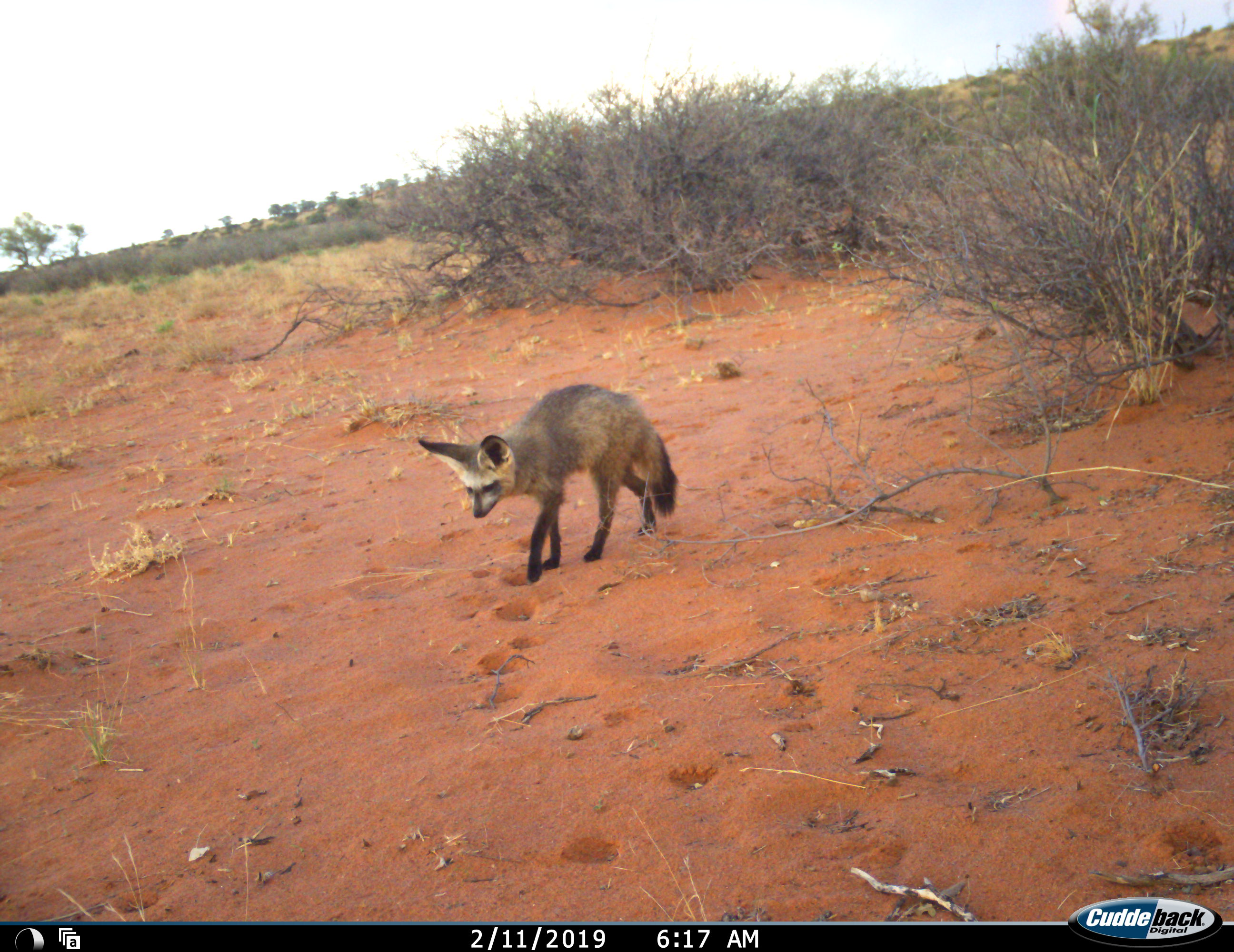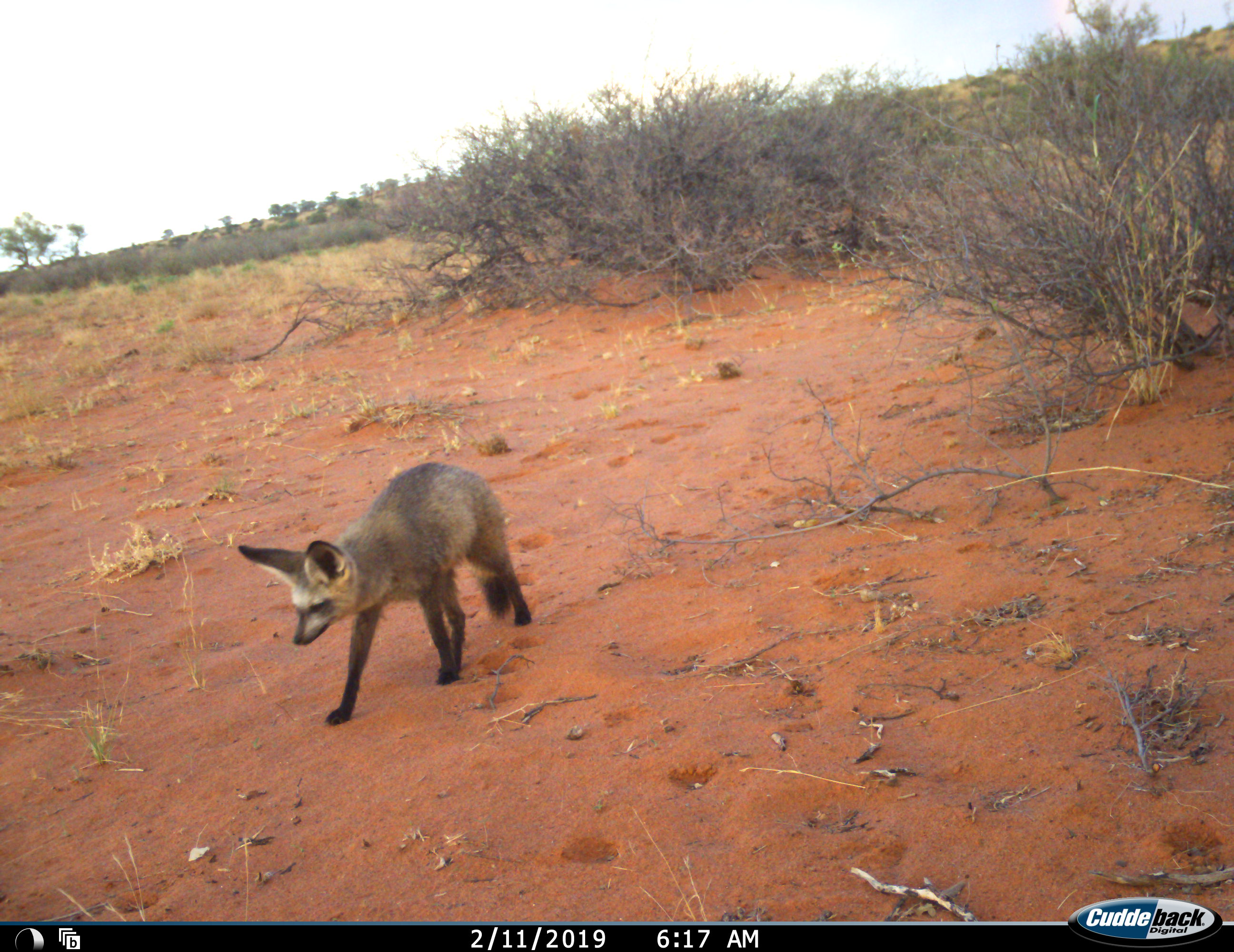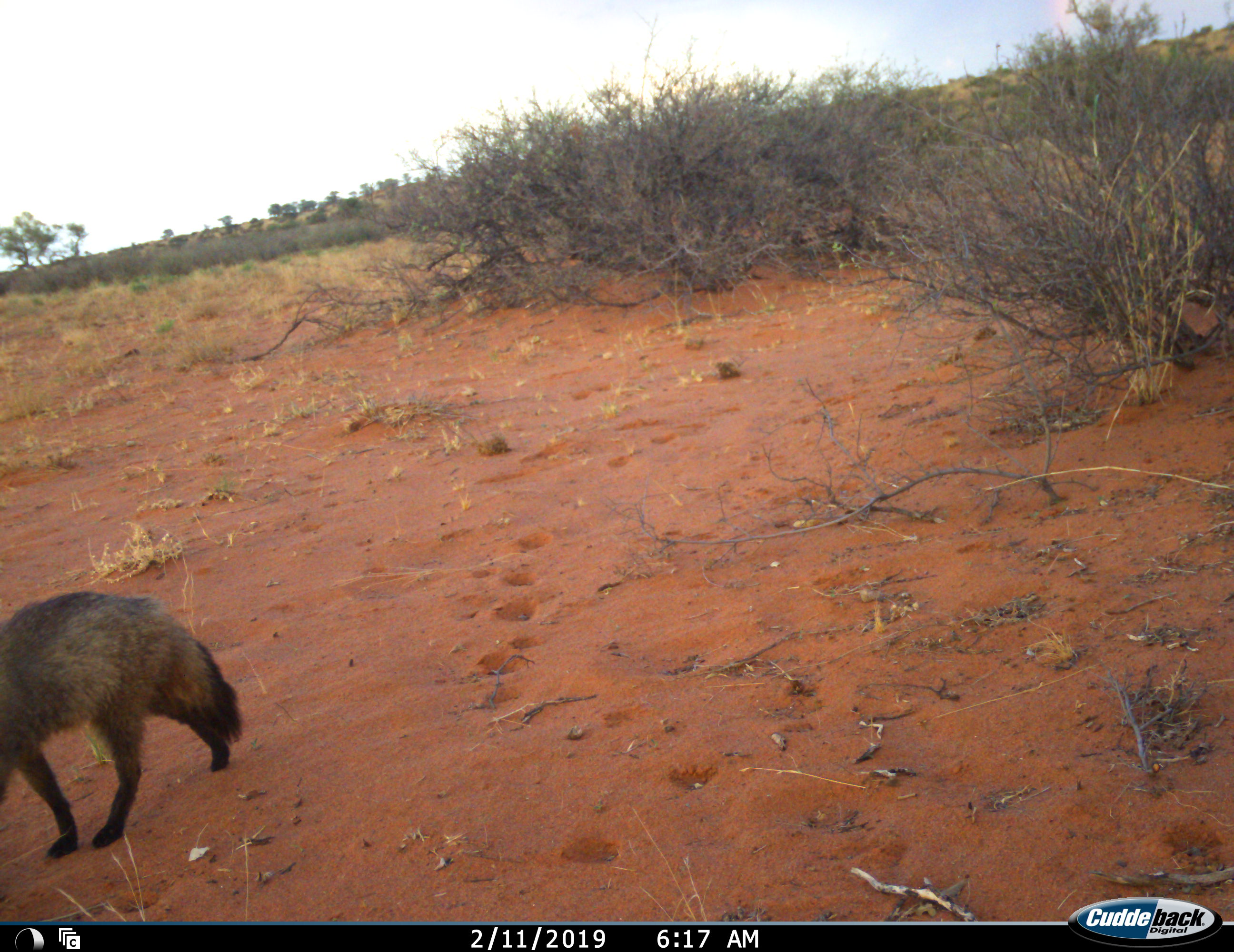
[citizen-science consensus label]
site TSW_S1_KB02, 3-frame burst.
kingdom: Animalia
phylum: Chordata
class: Mammalia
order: Carnivora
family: Canidae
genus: Otocyon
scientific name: Otocyon megalotis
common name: bat-eared fox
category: foxbateared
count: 1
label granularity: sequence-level